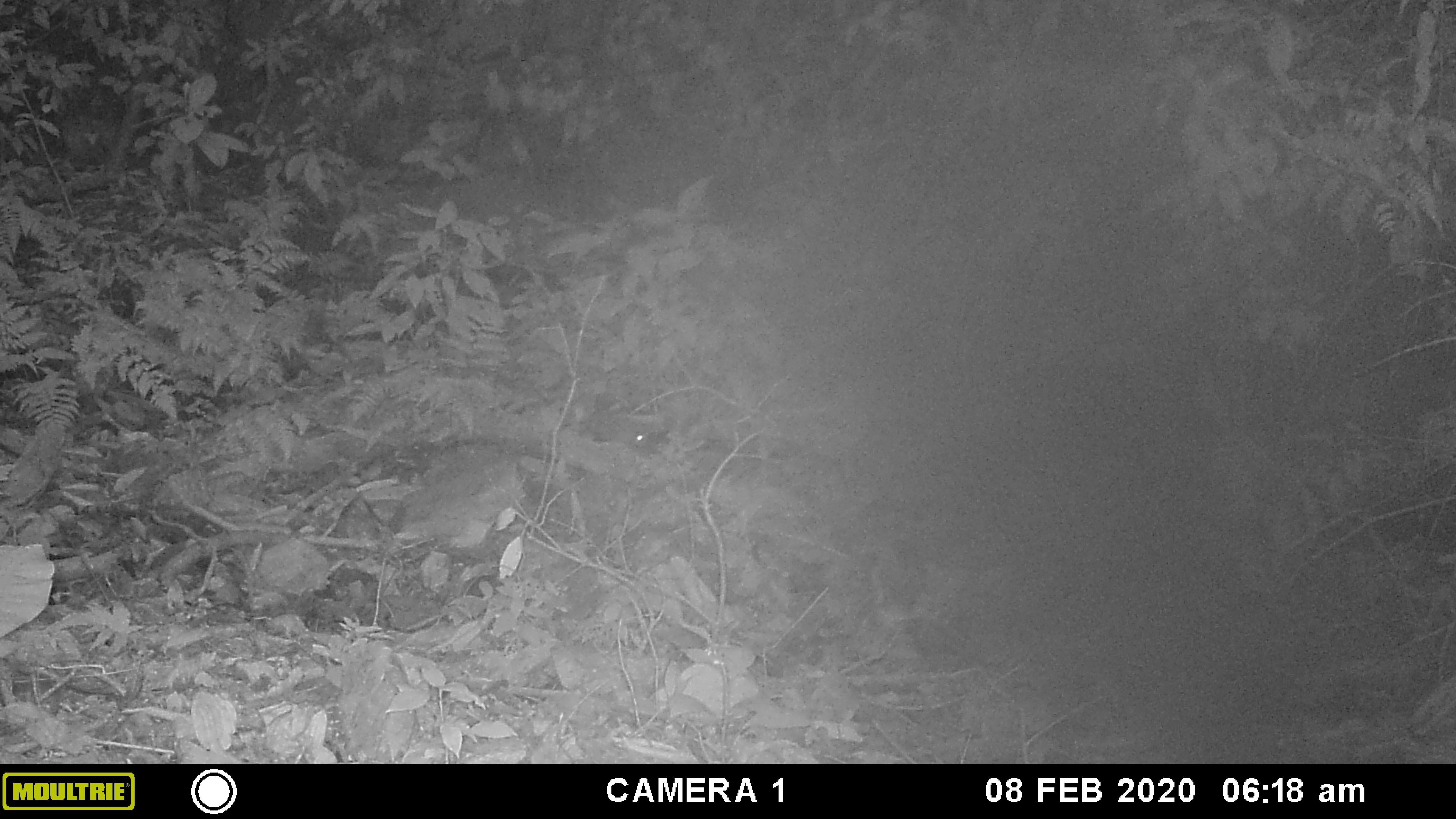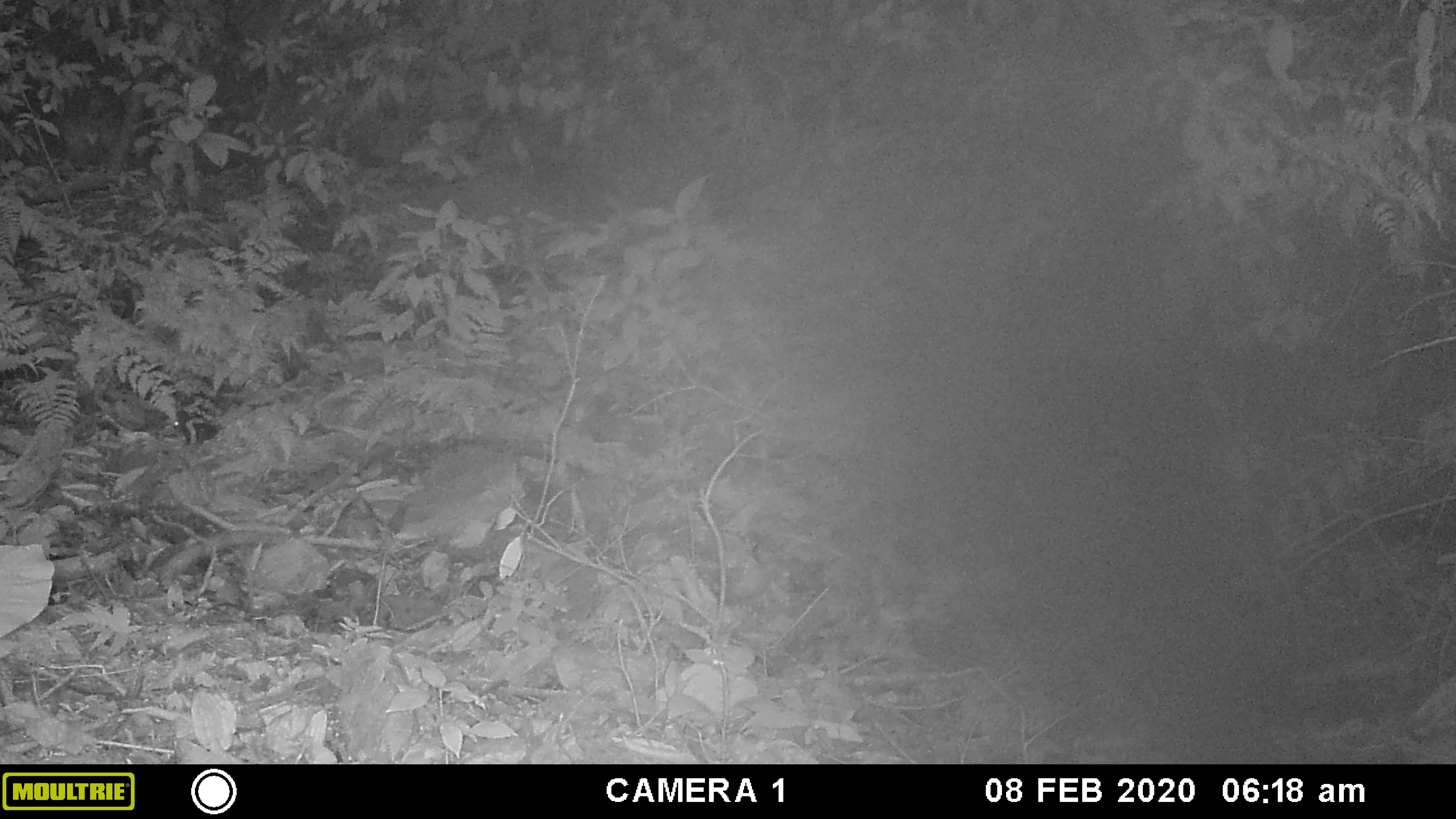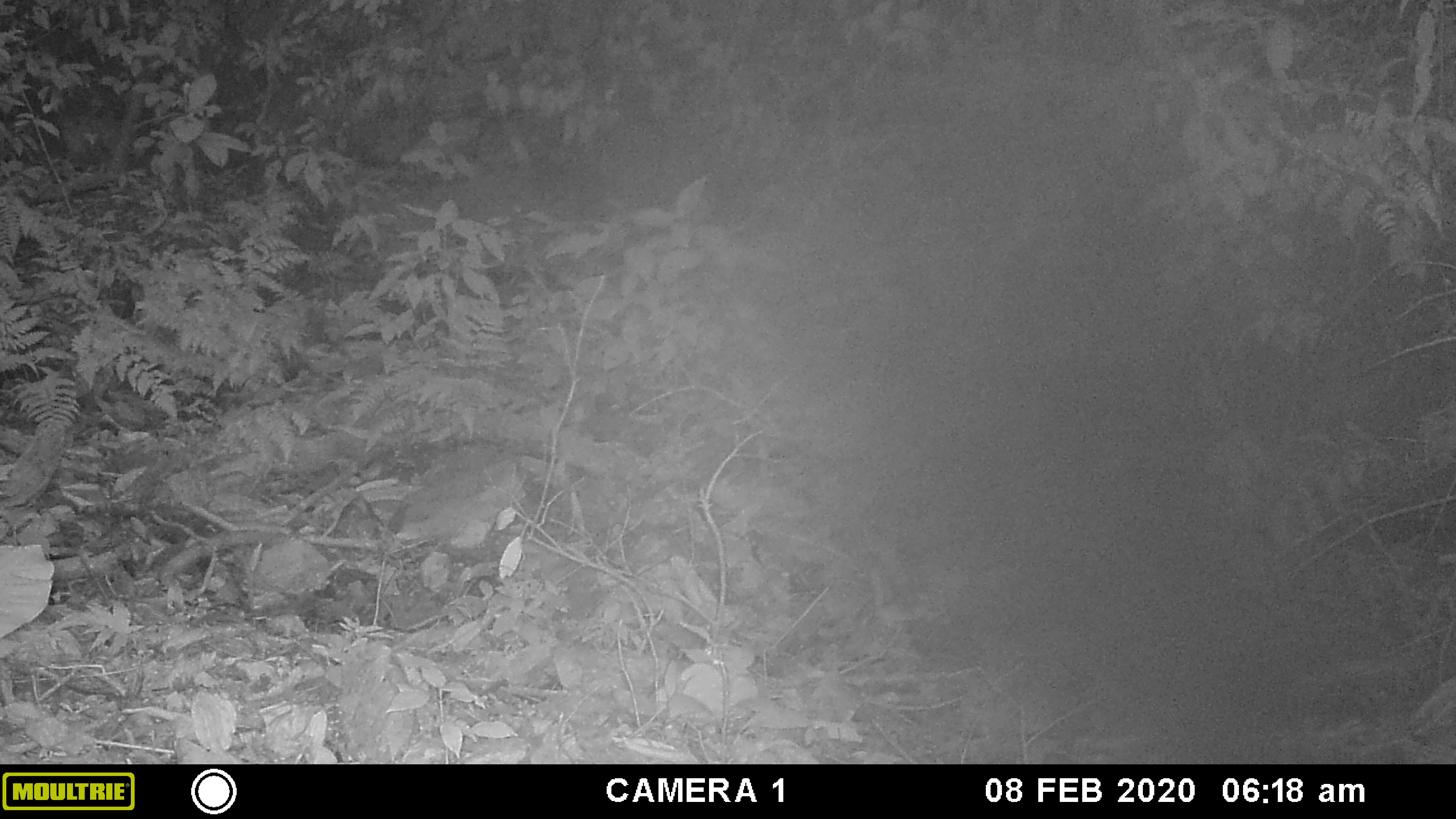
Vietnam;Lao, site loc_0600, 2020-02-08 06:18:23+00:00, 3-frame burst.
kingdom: Animalia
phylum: Chordata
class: Mammalia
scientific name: Mammalia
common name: mammal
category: unidentified small mammal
Unidentified small mammal (mammal) (Mammalia). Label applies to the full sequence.